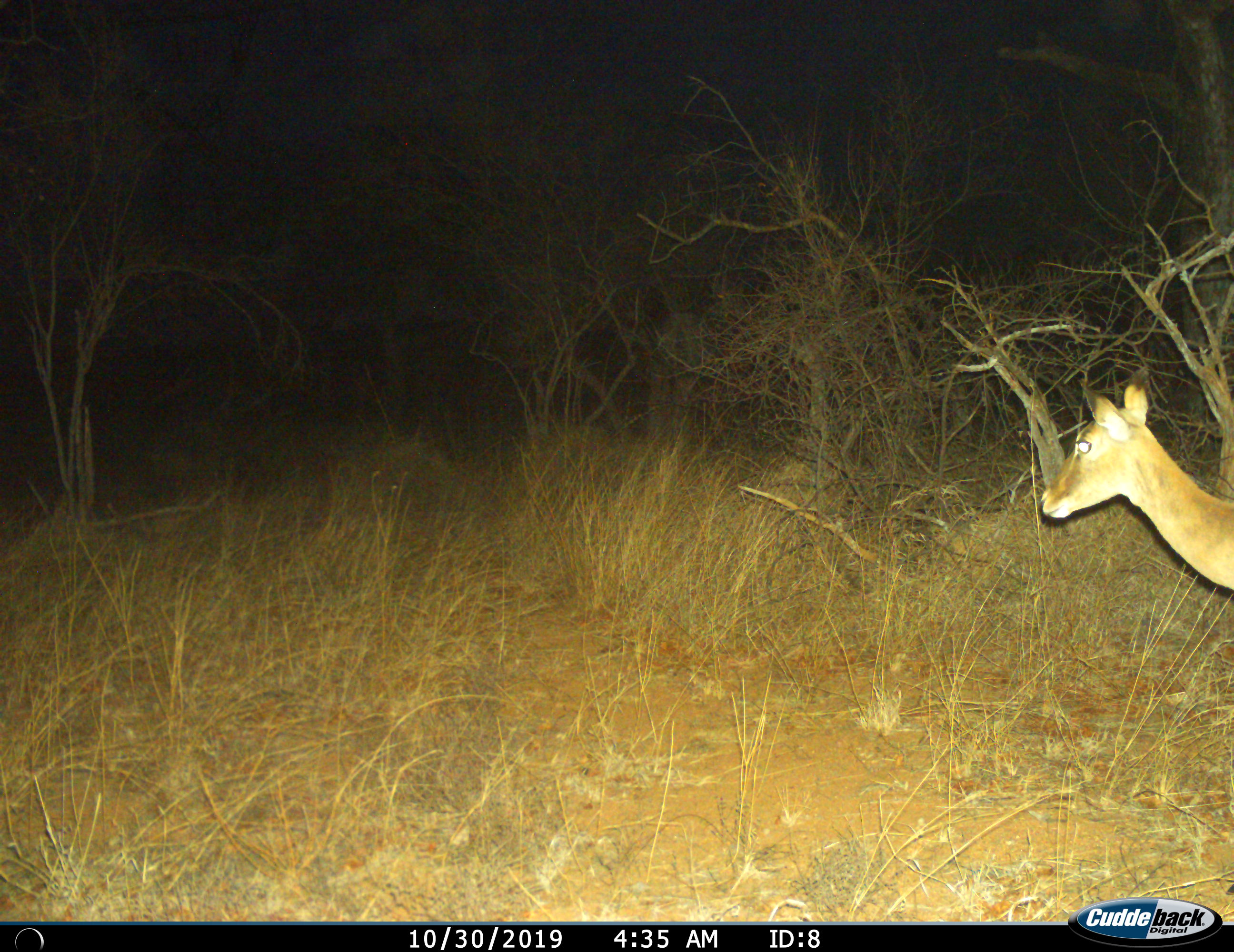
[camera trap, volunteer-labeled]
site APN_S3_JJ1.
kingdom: Animalia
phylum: Chordata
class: Mammalia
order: Artiodactyla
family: Bovidae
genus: Aepyceros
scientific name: Aepyceros melampus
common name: impala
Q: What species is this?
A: Impala (Aepyceros melampus).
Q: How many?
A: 1.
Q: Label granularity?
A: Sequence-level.